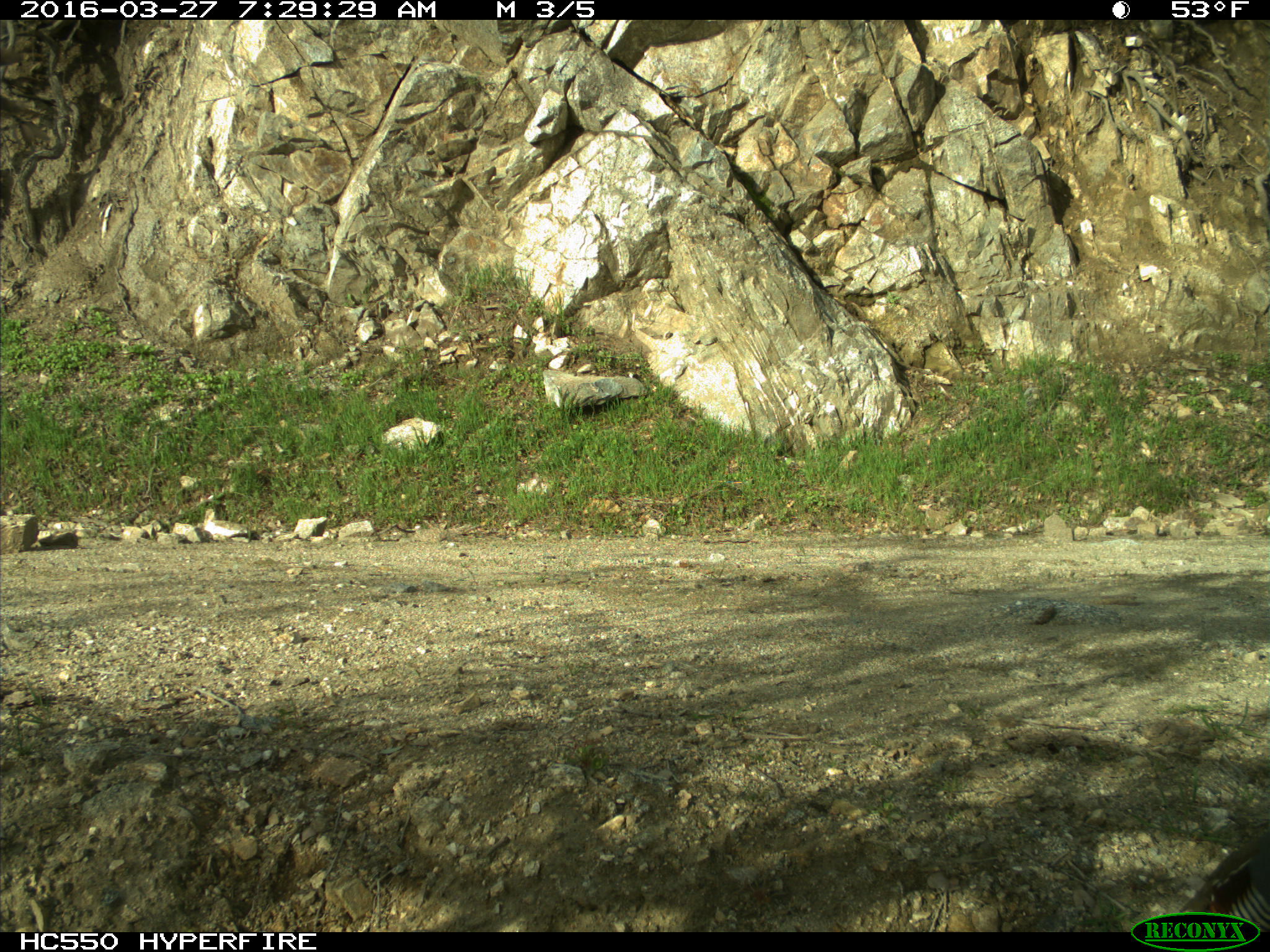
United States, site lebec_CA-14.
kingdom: Animalia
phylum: Chordata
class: Aves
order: Galliformes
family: Odontophoridae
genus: Callipepla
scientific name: Callipepla californica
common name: california quail